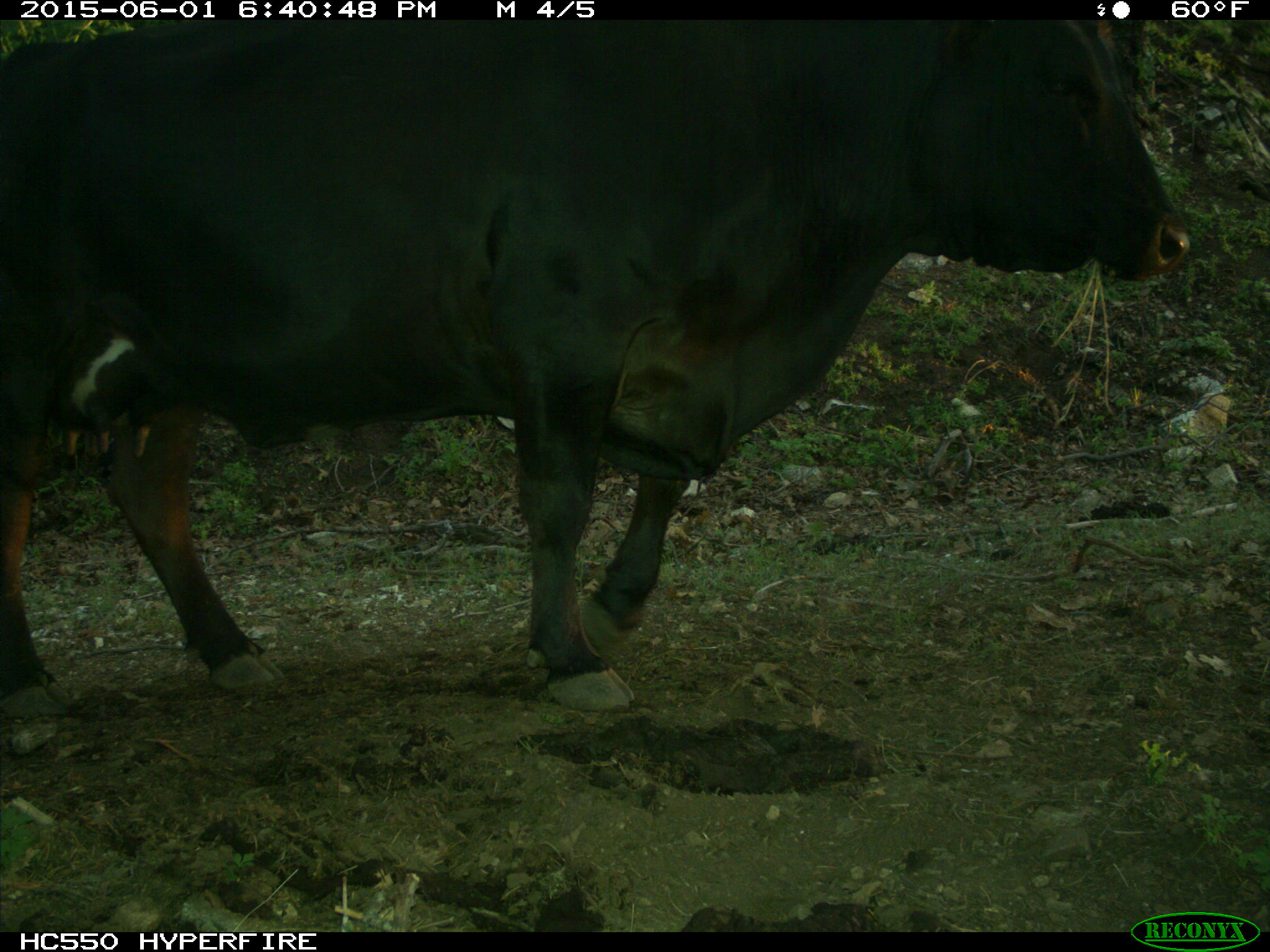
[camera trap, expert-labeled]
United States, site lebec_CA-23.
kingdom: Animalia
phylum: Chordata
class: Mammalia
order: Artiodactyla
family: Bovidae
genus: Bos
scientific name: Bos taurus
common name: domestic cow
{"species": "Bos taurus (domestic cow)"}